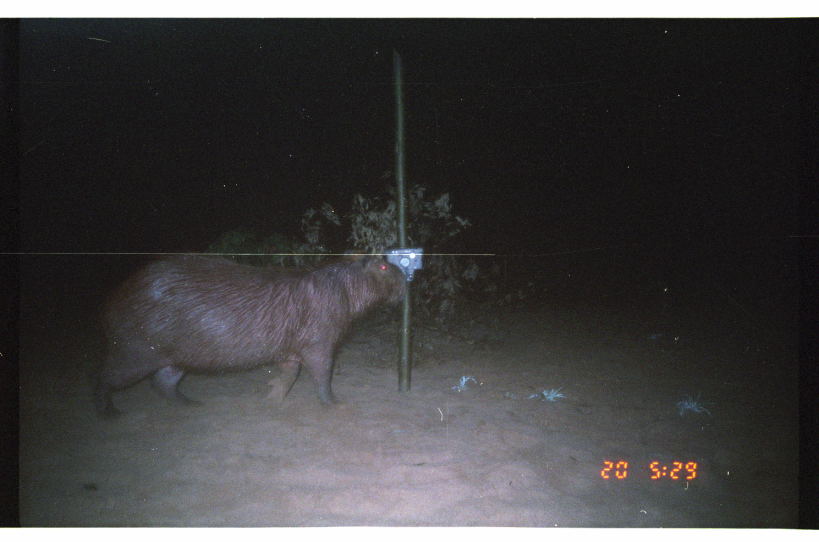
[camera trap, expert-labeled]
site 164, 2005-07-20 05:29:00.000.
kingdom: Animalia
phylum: Chordata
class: Mammalia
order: Rodentia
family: Caviidae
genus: Hydrochoerus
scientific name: Hydrochoerus hydrochaeris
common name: capybara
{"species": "Hydrochoerus hydrochaeris (capybara)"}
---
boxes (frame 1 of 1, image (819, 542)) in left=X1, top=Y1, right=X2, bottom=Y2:
hydrochoerus hydrochaeris: left=87, top=252, right=409, bottom=424